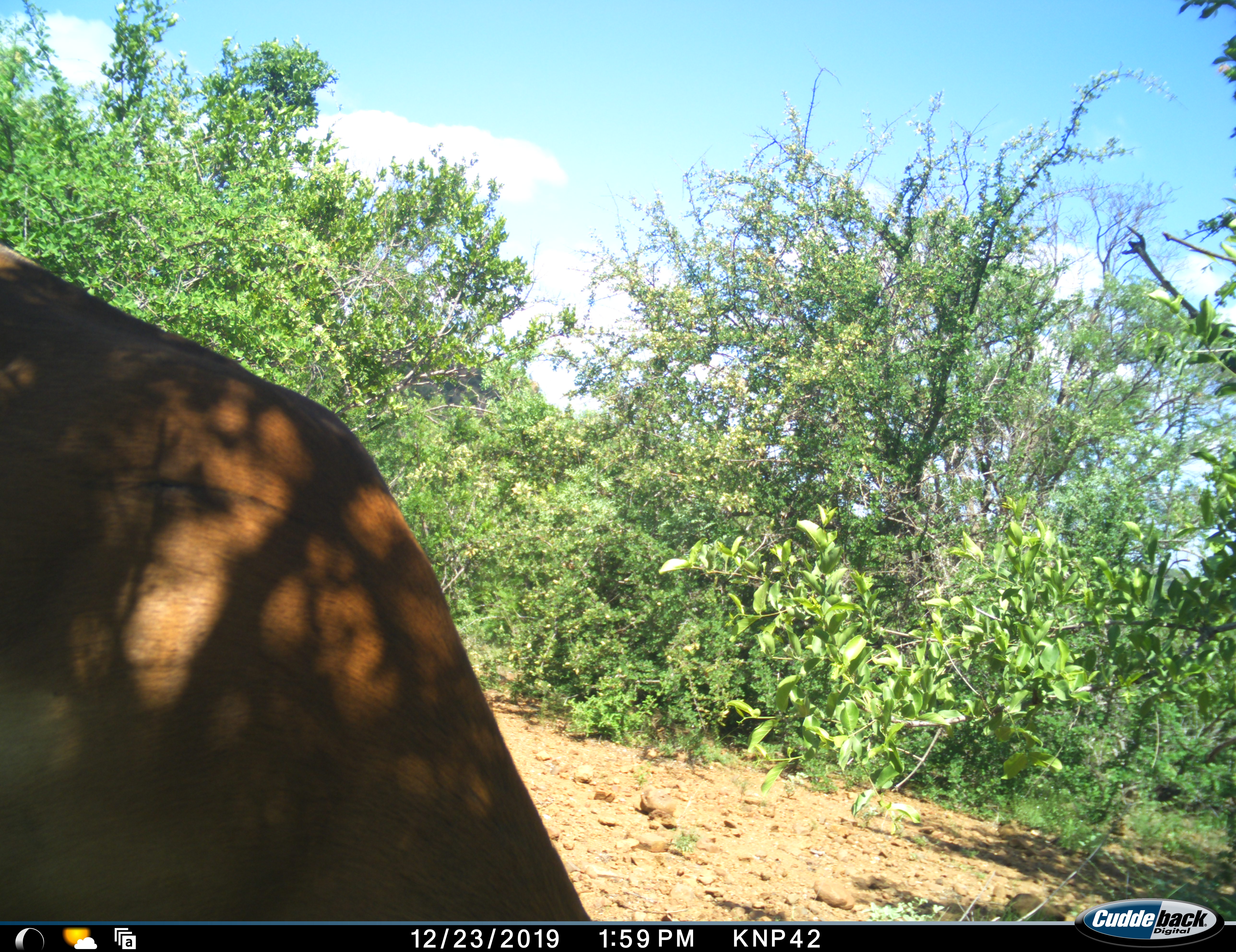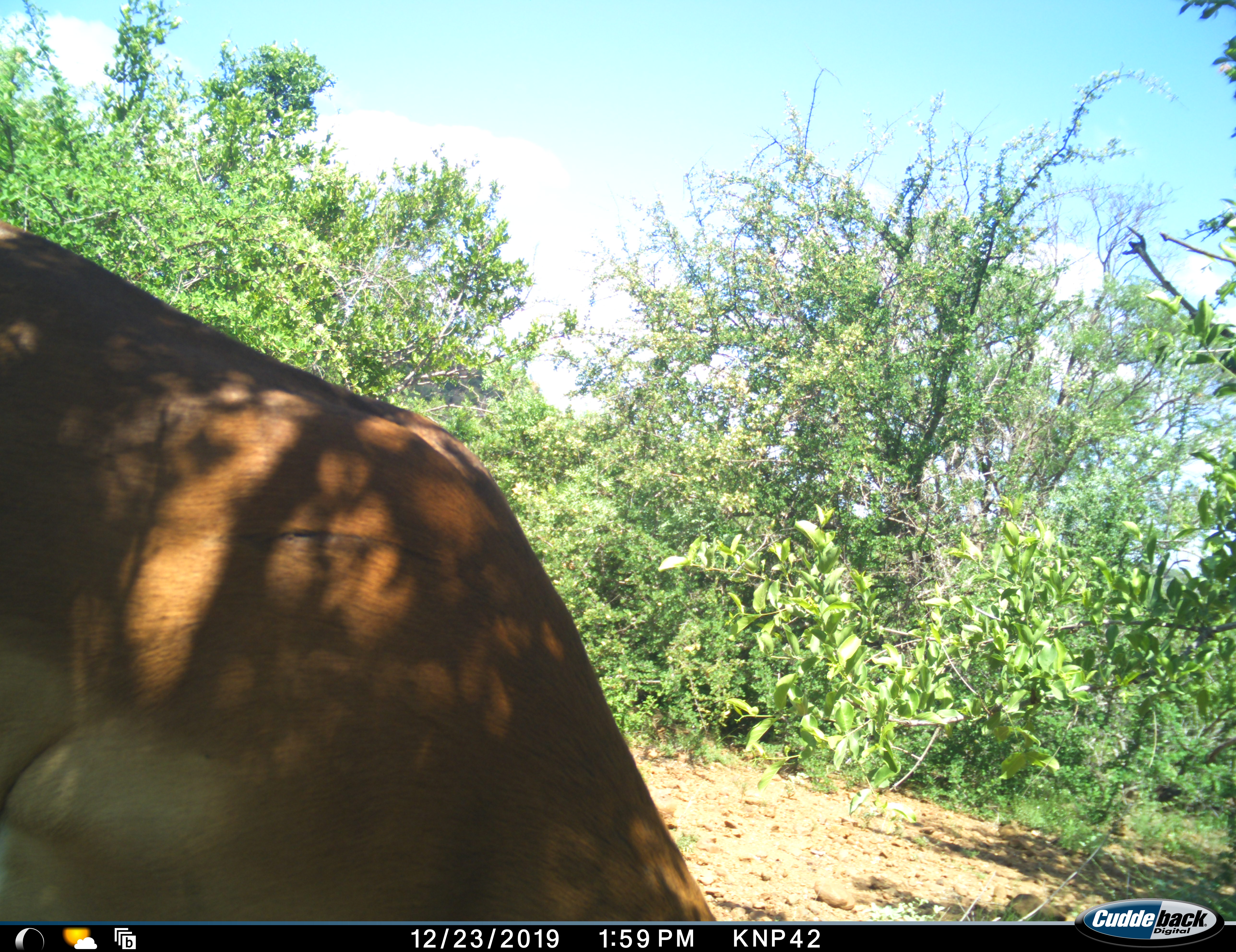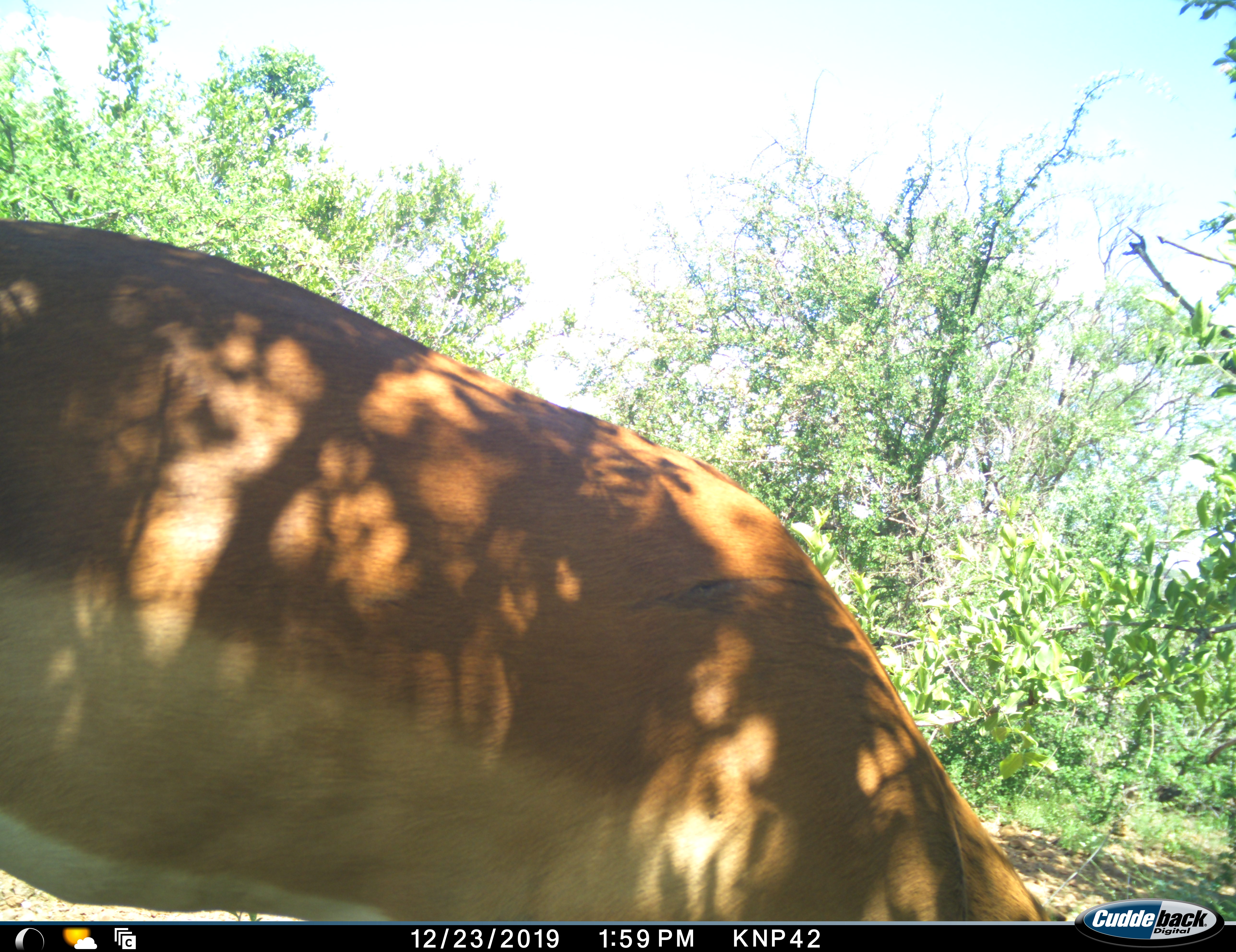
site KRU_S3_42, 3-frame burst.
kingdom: Animalia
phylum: Chordata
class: Mammalia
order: Artiodactyla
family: Bovidae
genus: Aepyceros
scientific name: Aepyceros melampus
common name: impala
Impala (Aepyceros melampus), count 1. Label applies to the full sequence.